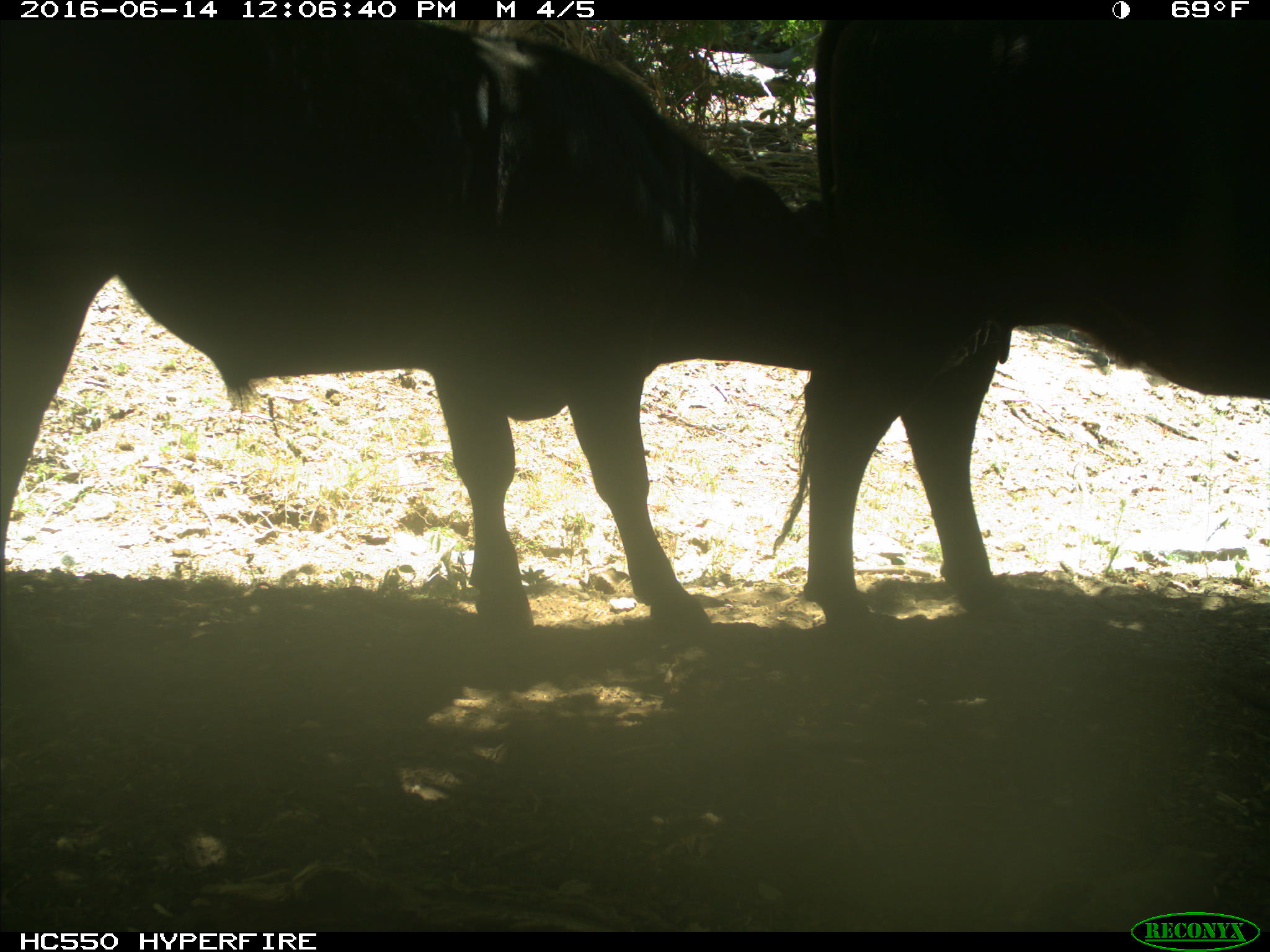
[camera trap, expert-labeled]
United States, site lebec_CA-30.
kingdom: Animalia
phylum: Chordata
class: Mammalia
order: Artiodactyla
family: Bovidae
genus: Bos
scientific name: Bos taurus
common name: domestic cow